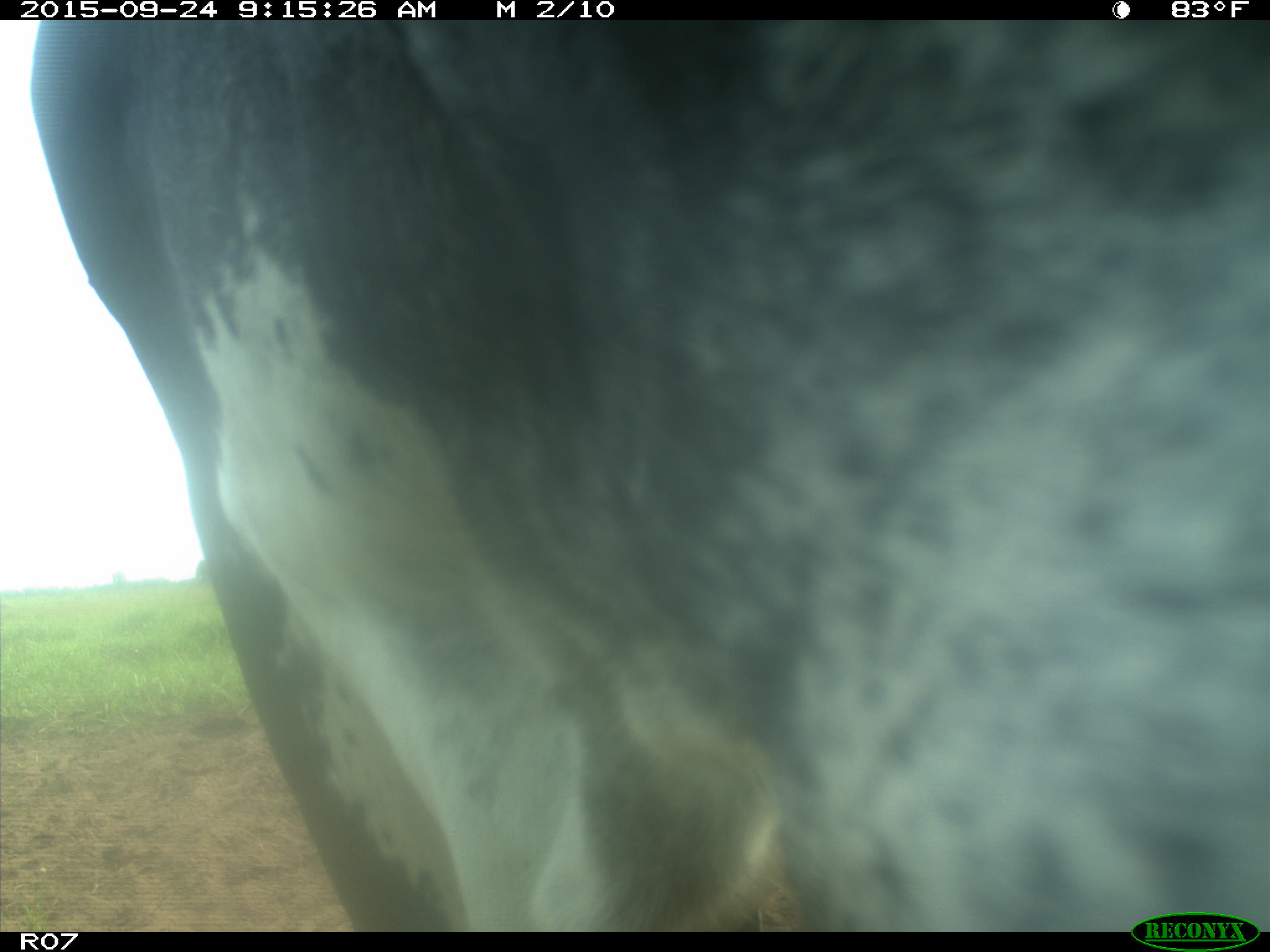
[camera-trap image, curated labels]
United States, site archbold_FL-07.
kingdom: Animalia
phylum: Chordata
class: Mammalia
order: Artiodactyla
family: Bovidae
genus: Bos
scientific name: Bos taurus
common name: domestic cow